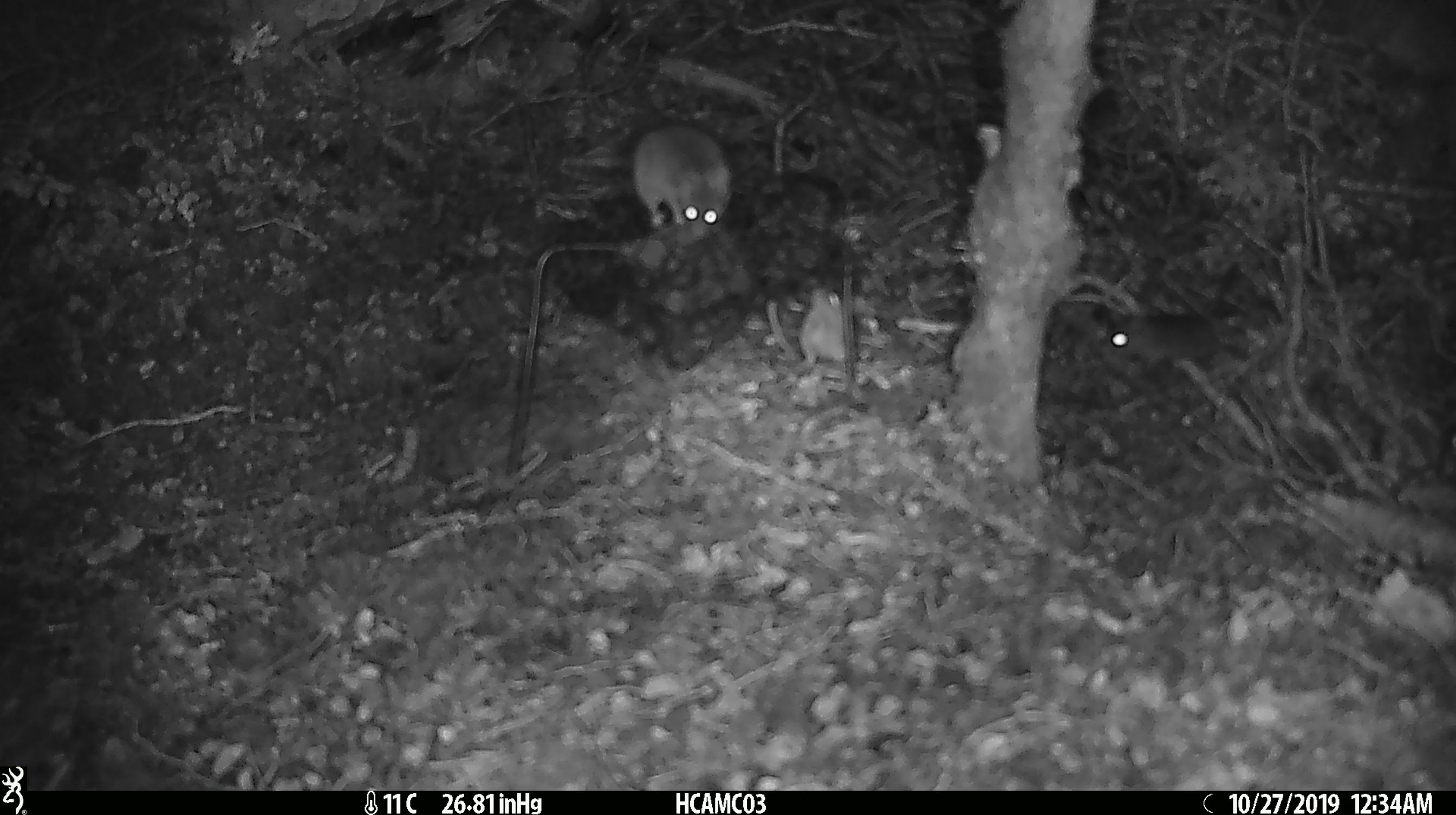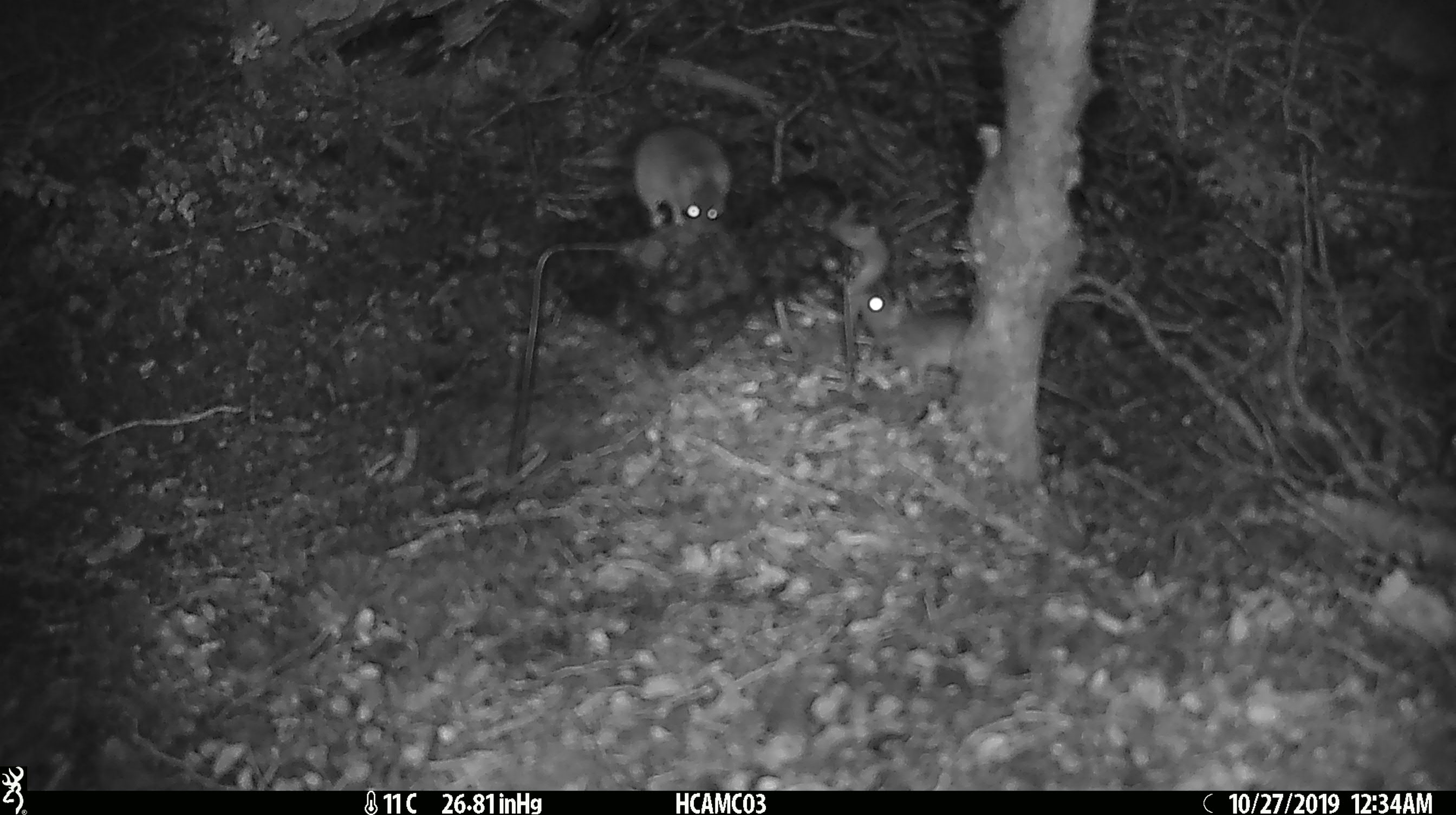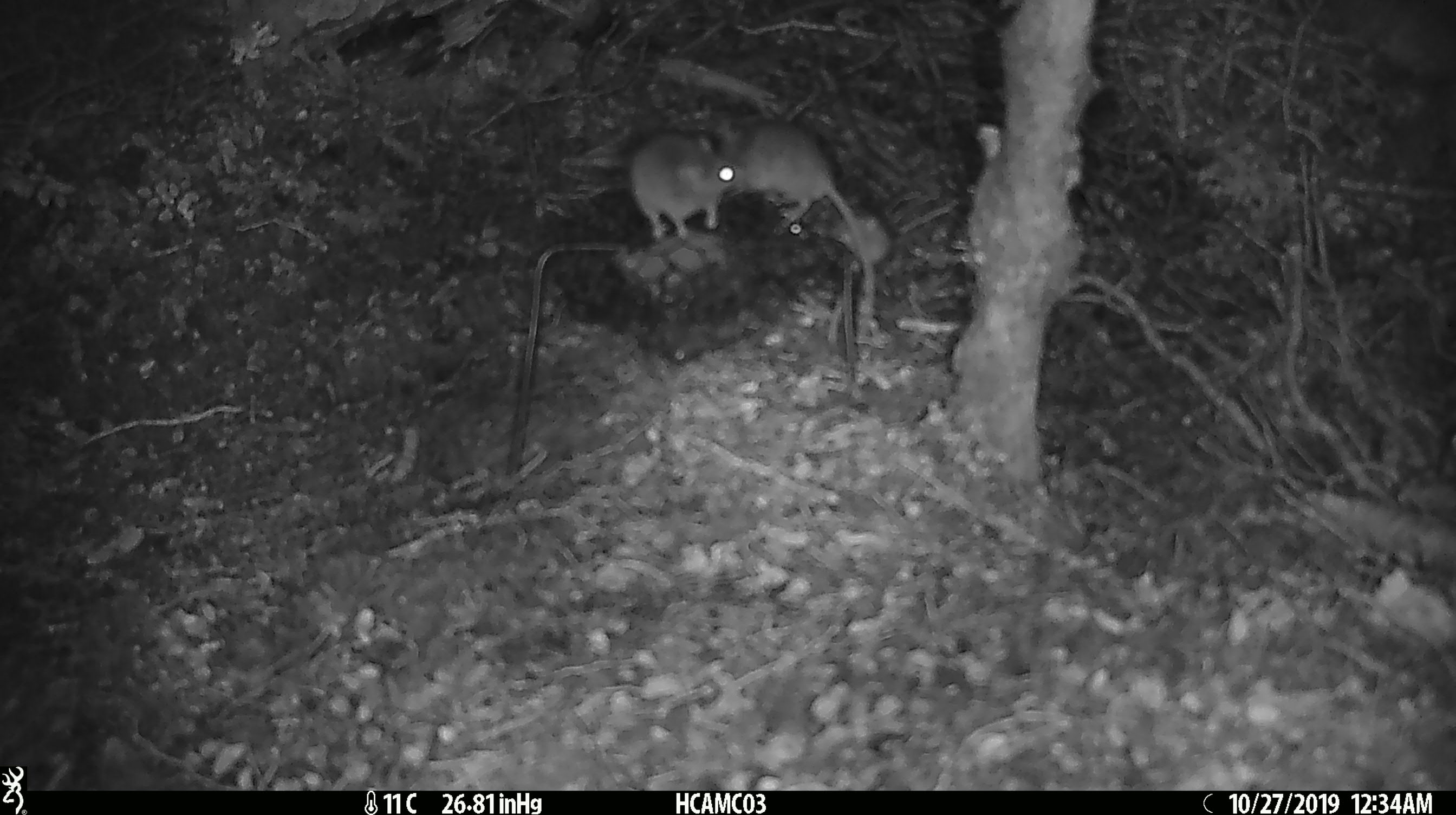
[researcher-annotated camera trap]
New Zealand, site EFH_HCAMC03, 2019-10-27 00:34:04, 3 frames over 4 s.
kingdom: Animalia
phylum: Chordata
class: Mammalia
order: Rodentia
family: Muridae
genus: Mus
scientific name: Mus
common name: mouse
Mouse (Mus).